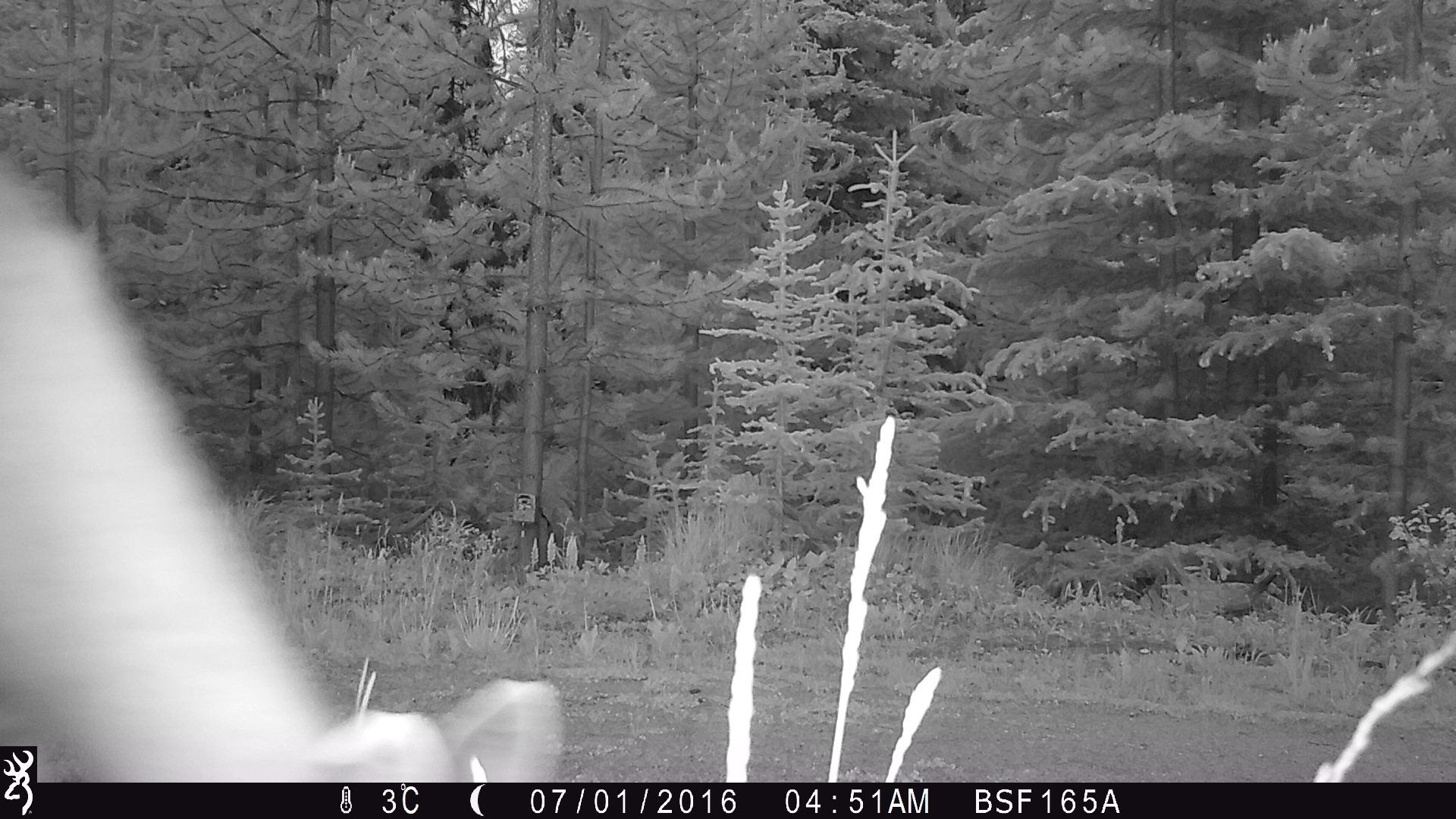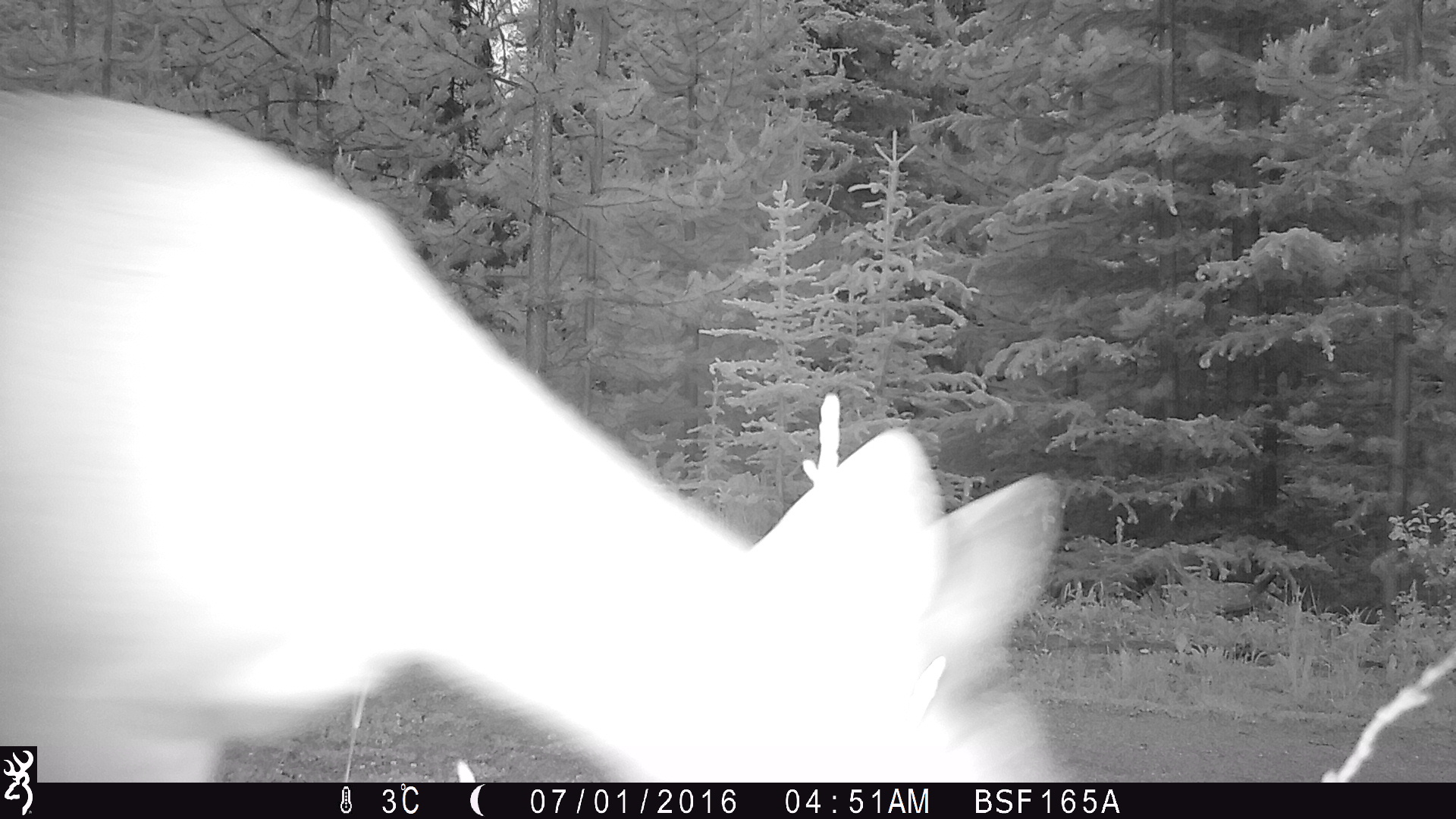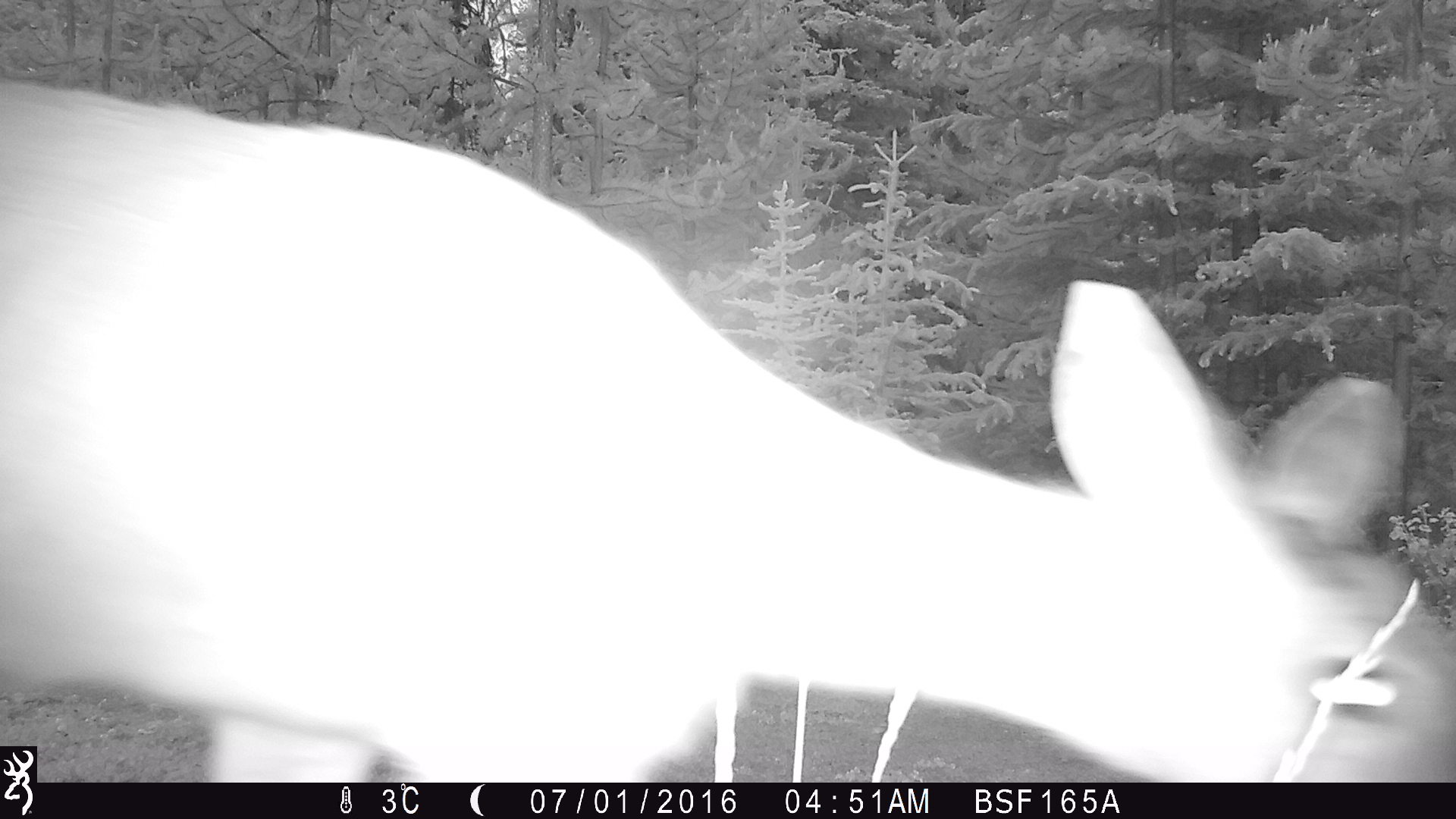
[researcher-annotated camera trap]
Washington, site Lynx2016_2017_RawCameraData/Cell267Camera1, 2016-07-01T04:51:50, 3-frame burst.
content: unidentified animal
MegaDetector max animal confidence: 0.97